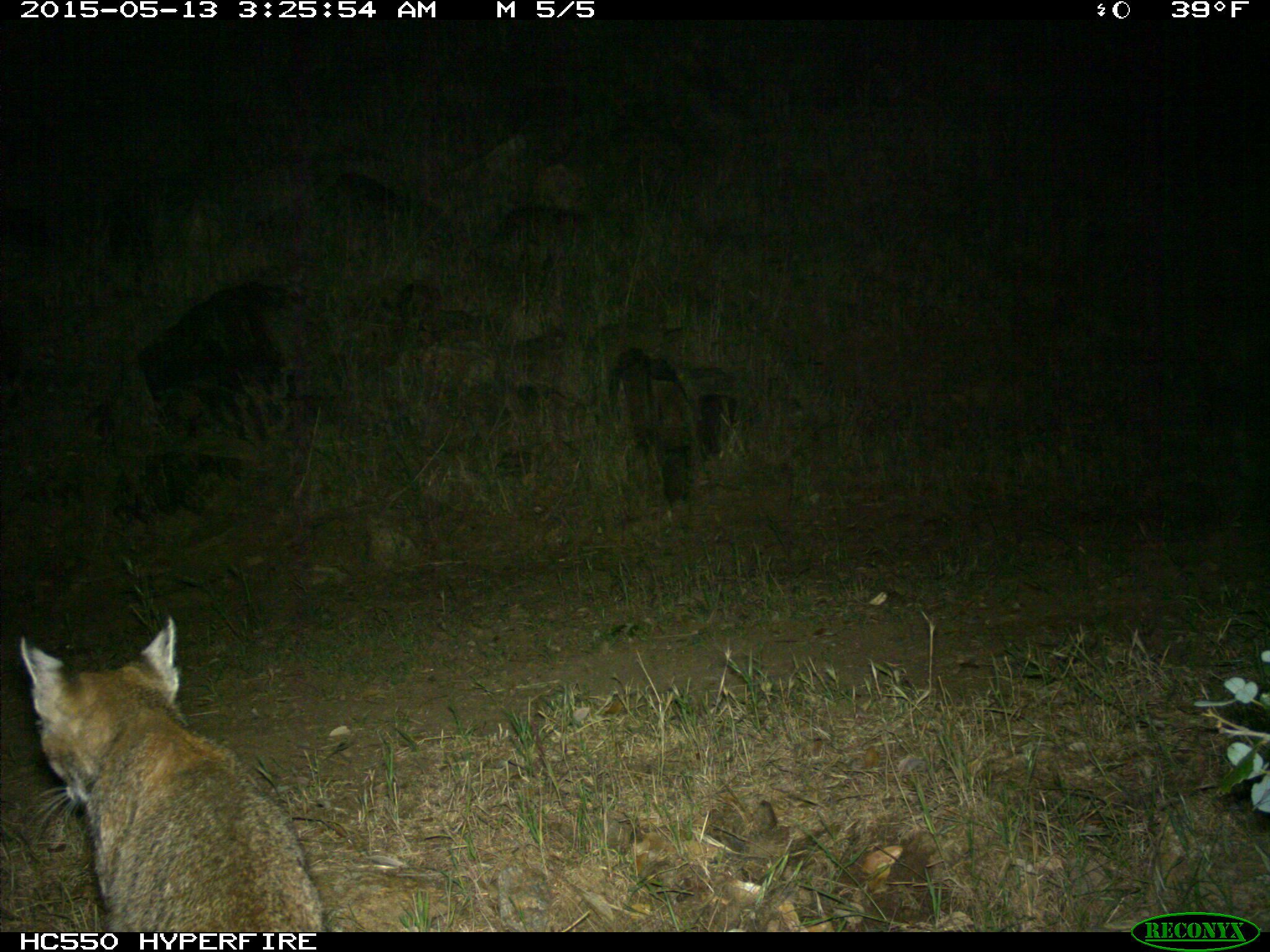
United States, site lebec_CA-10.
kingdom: Animalia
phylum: Chordata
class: Mammalia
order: Carnivora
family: Felidae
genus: Lynx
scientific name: Lynx rufus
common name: bobcat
Lynx rufus (bobcat).